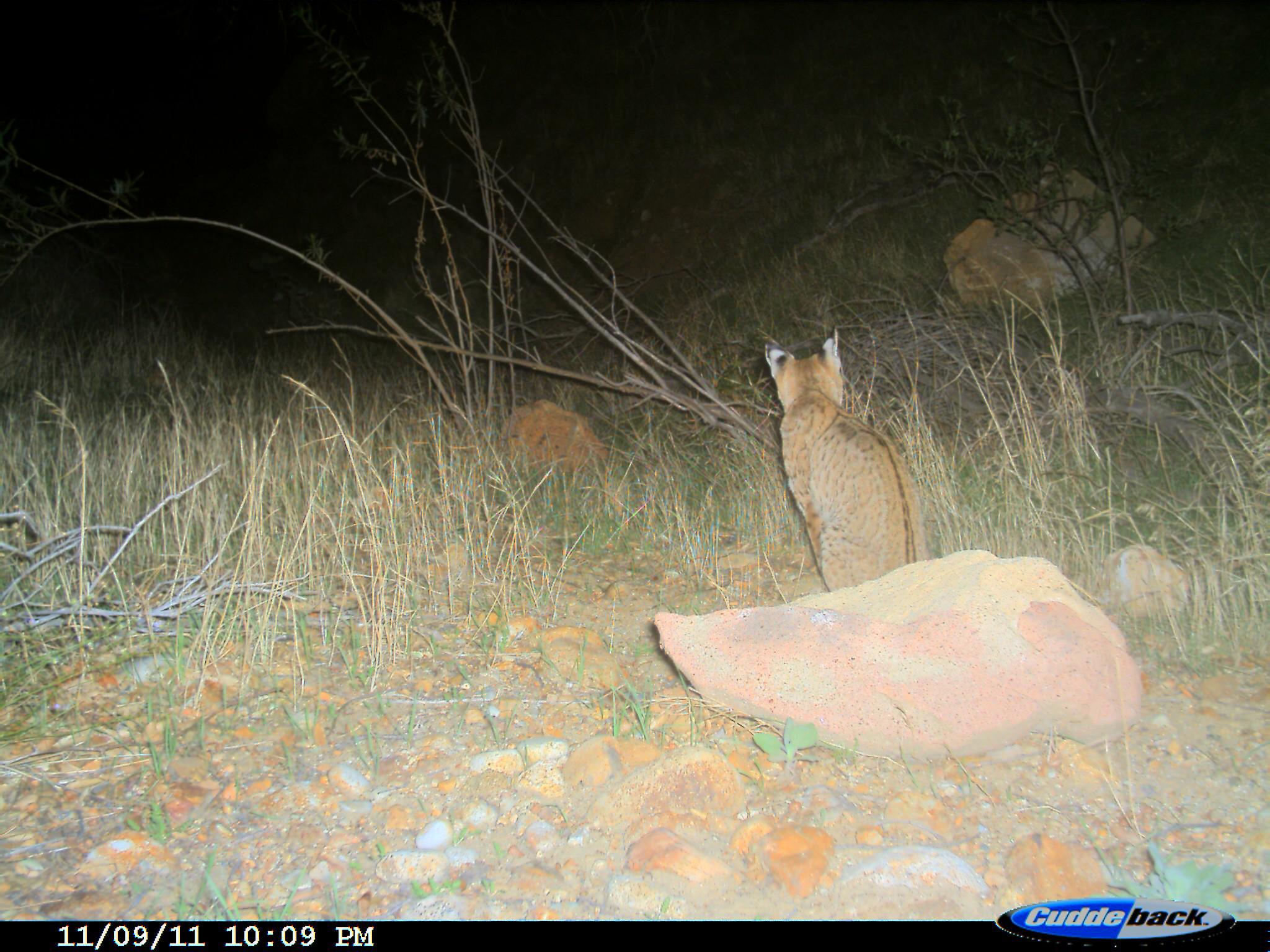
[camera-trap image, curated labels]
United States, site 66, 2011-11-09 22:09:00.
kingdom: Animalia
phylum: Chordata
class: Mammalia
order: Carnivora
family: Felidae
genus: Lynx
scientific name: Lynx rufus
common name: bobcat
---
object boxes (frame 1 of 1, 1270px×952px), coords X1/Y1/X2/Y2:
bobcat: 766/325/925/599